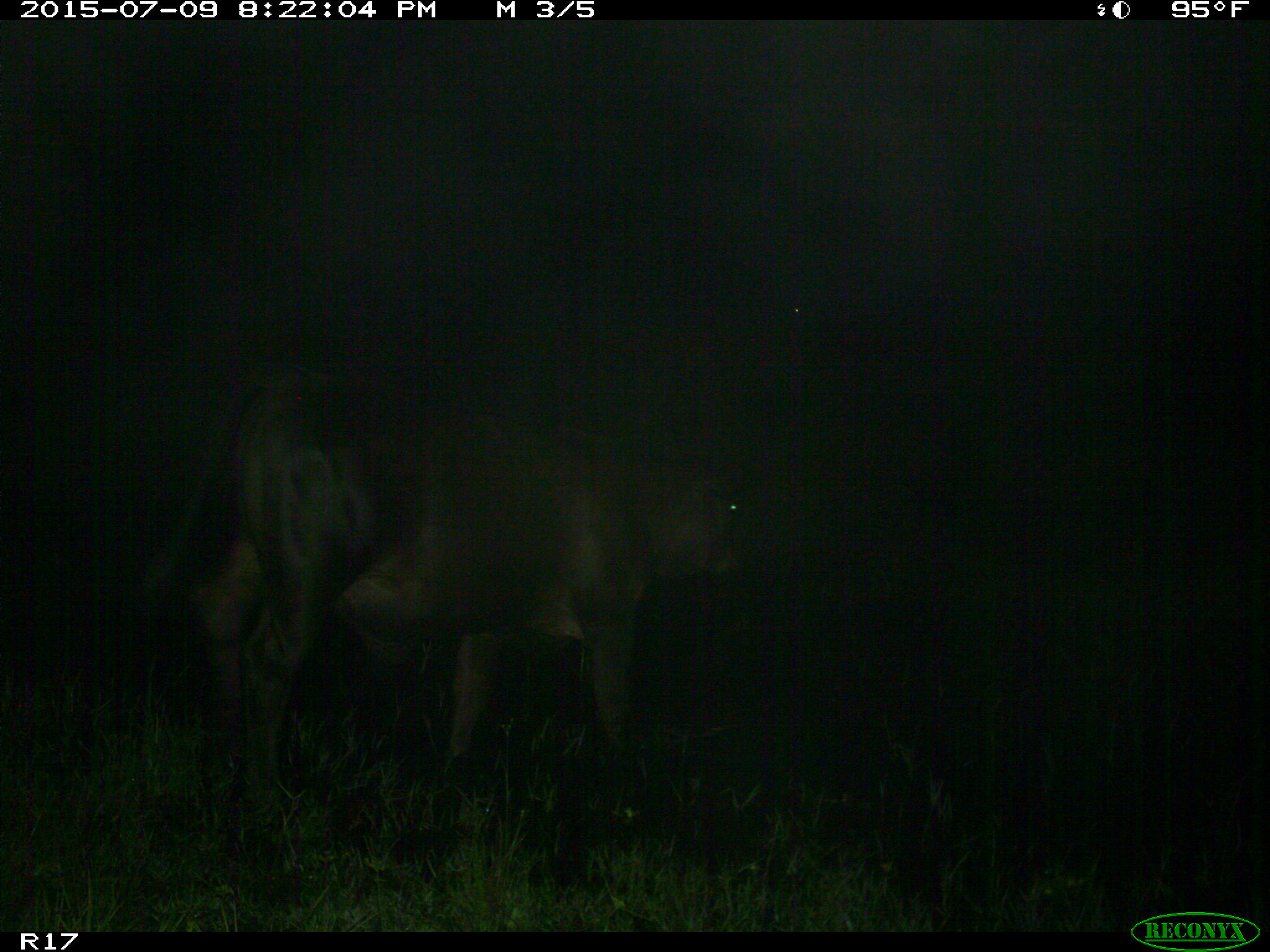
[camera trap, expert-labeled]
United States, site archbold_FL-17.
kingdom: Animalia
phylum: Chordata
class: Mammalia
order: Artiodactyla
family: Bovidae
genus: Bos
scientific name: Bos taurus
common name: domestic cow